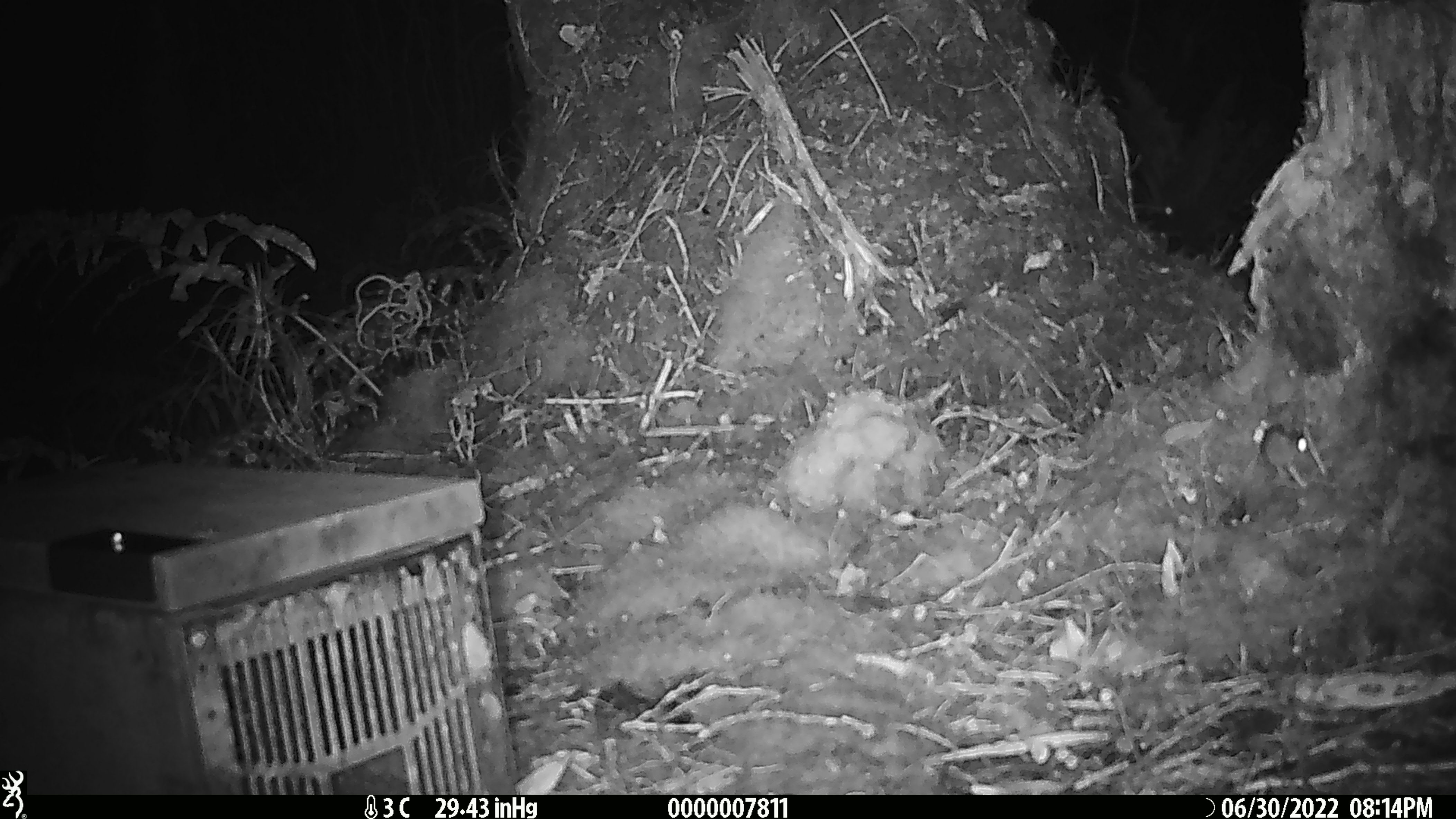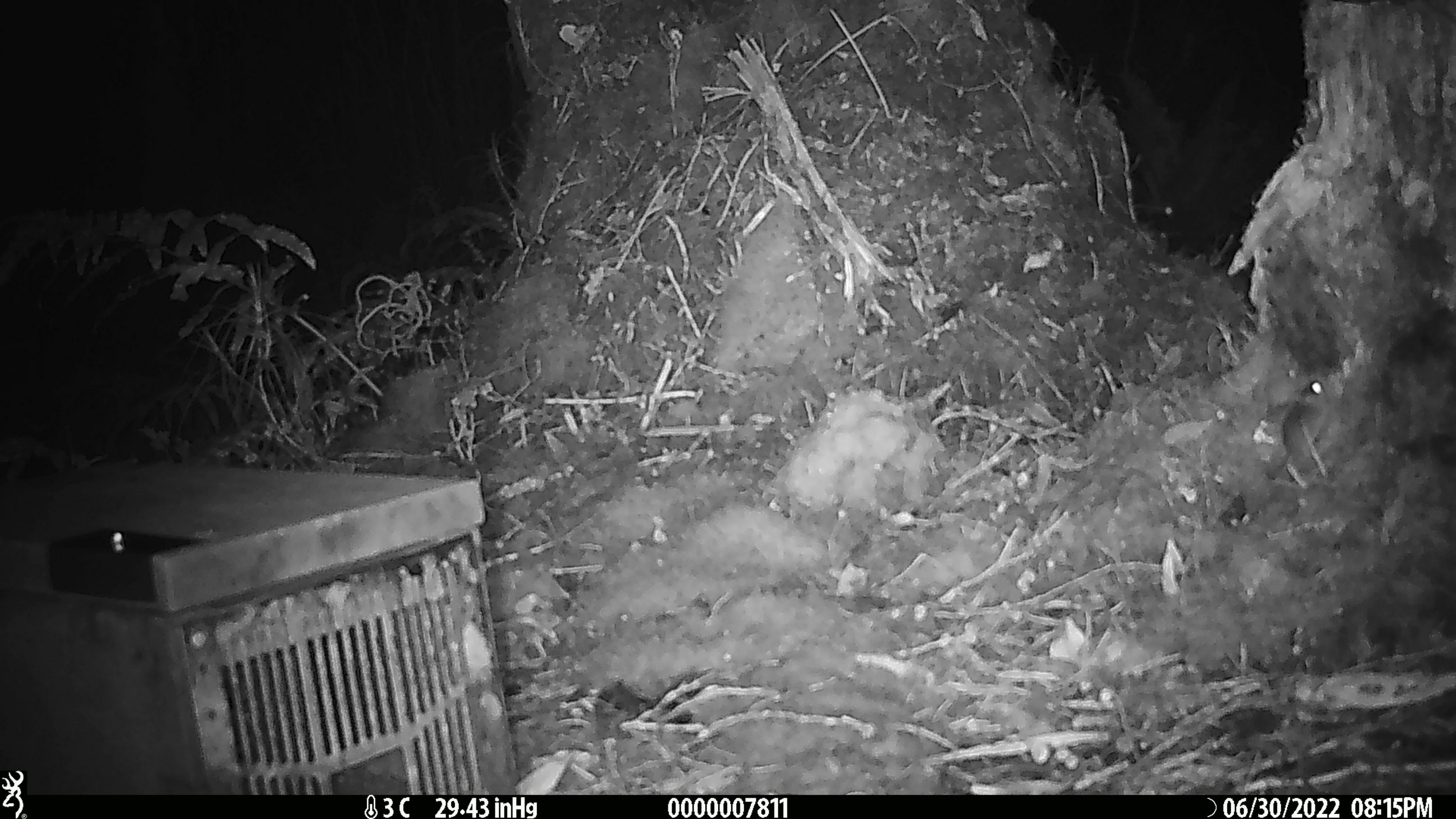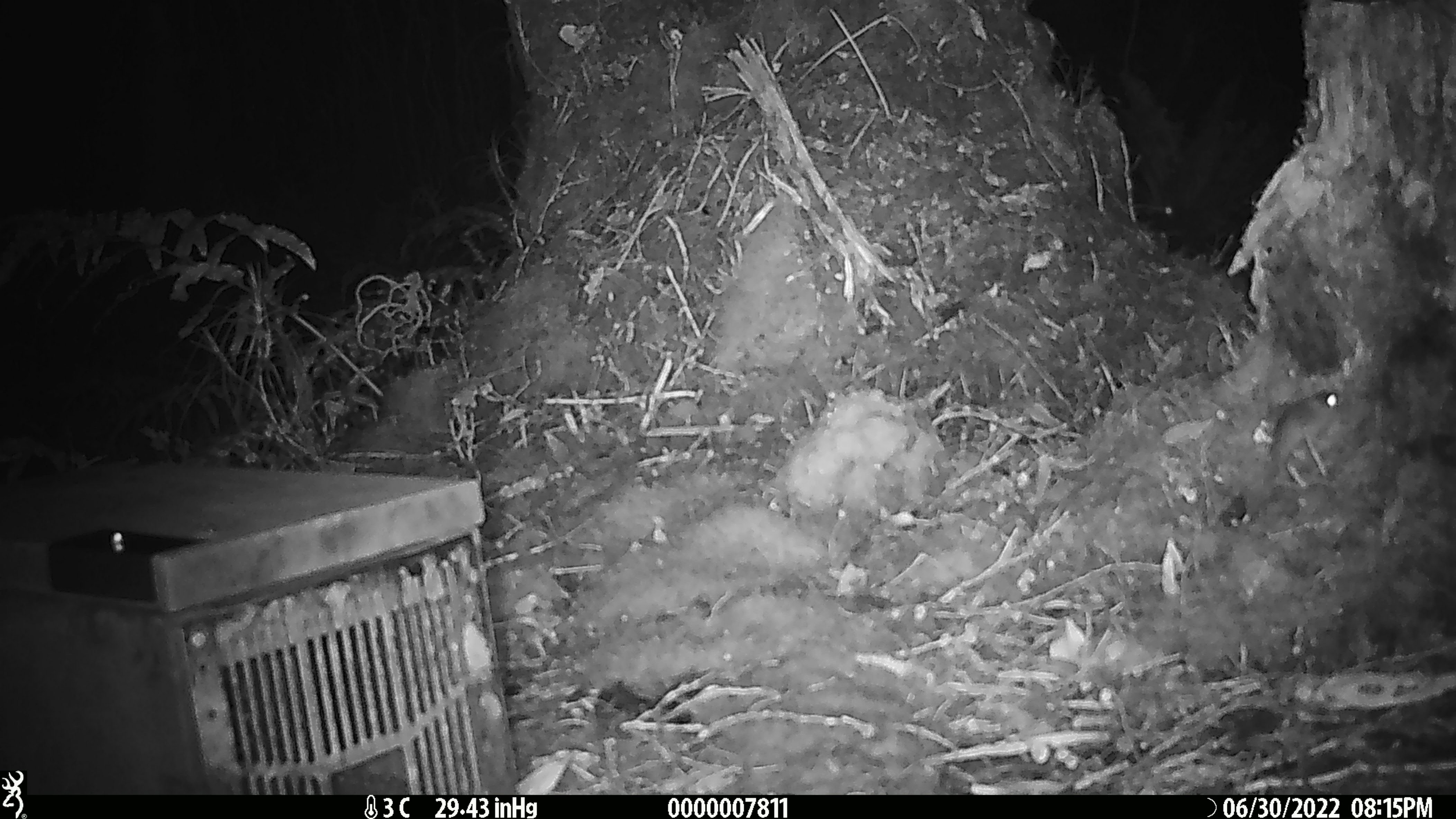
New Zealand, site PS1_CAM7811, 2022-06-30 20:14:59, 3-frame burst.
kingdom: Animalia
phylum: Chordata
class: Mammalia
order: Rodentia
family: Muridae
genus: Mus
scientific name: Mus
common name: mouse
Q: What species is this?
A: Mouse (Mus).